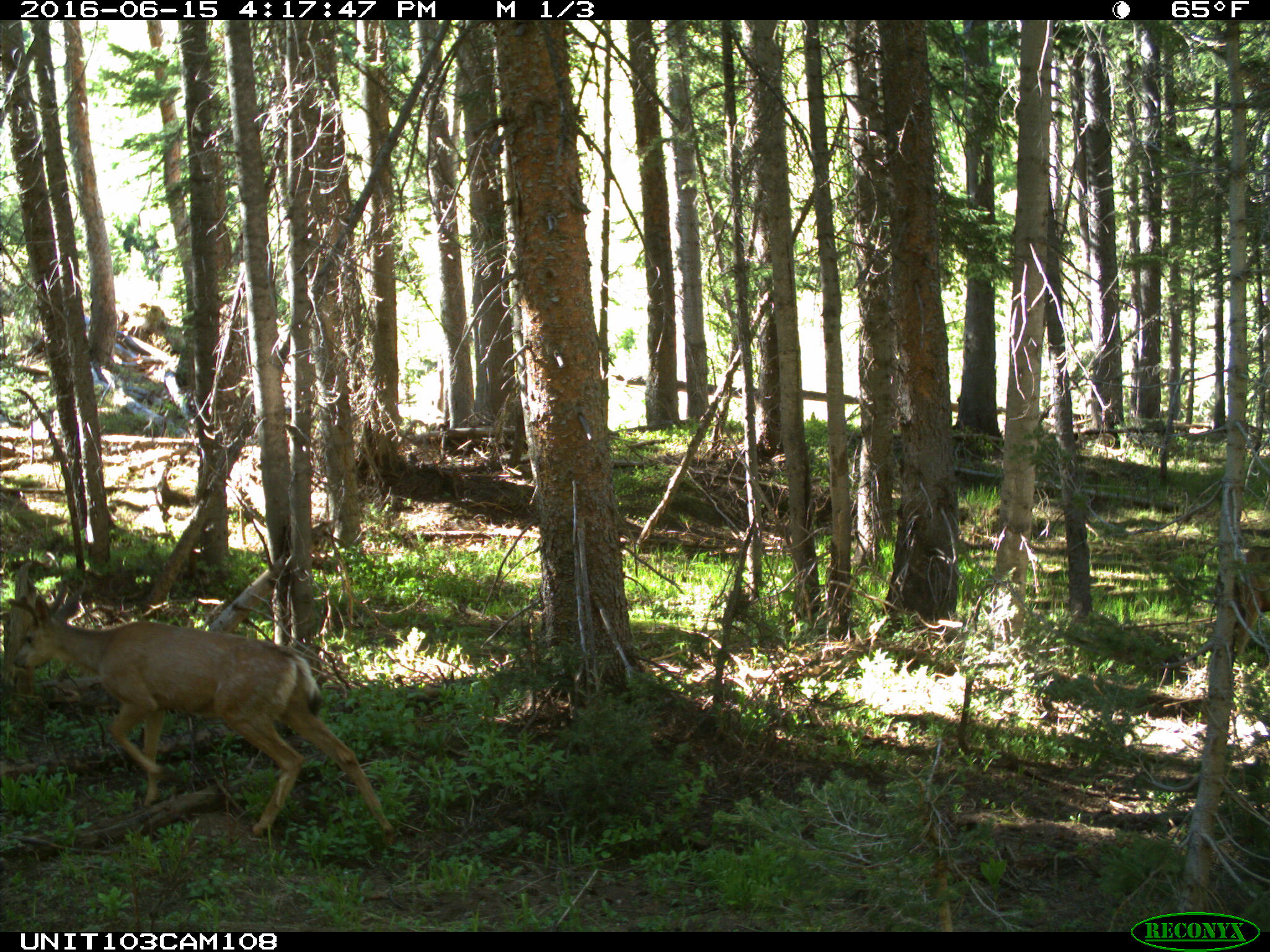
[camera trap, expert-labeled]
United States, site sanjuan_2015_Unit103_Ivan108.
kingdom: Animalia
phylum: Chordata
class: Mammalia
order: Artiodactyla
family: Cervidae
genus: Odocoileus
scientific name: Odocoileus hemionus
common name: mule deer